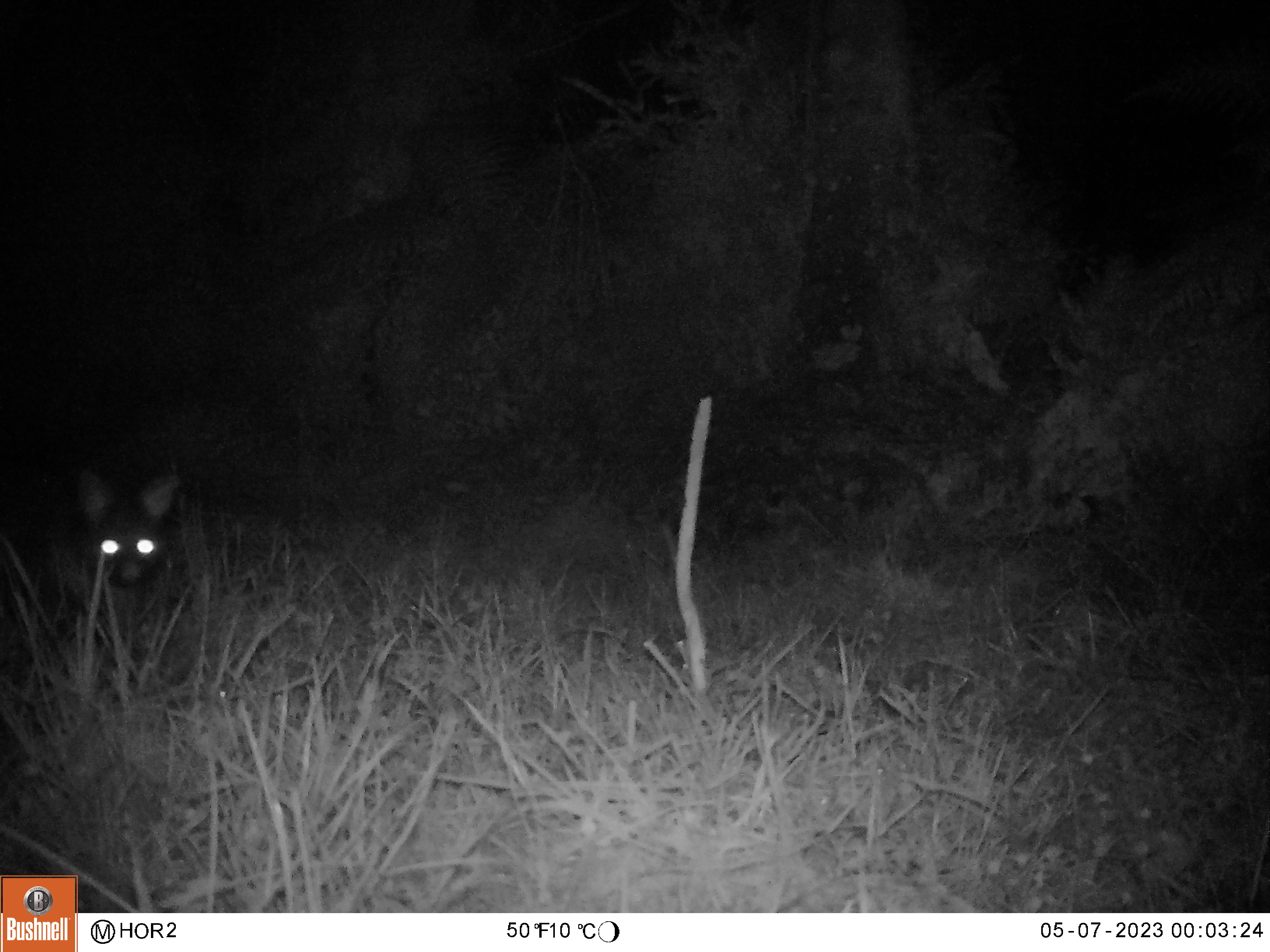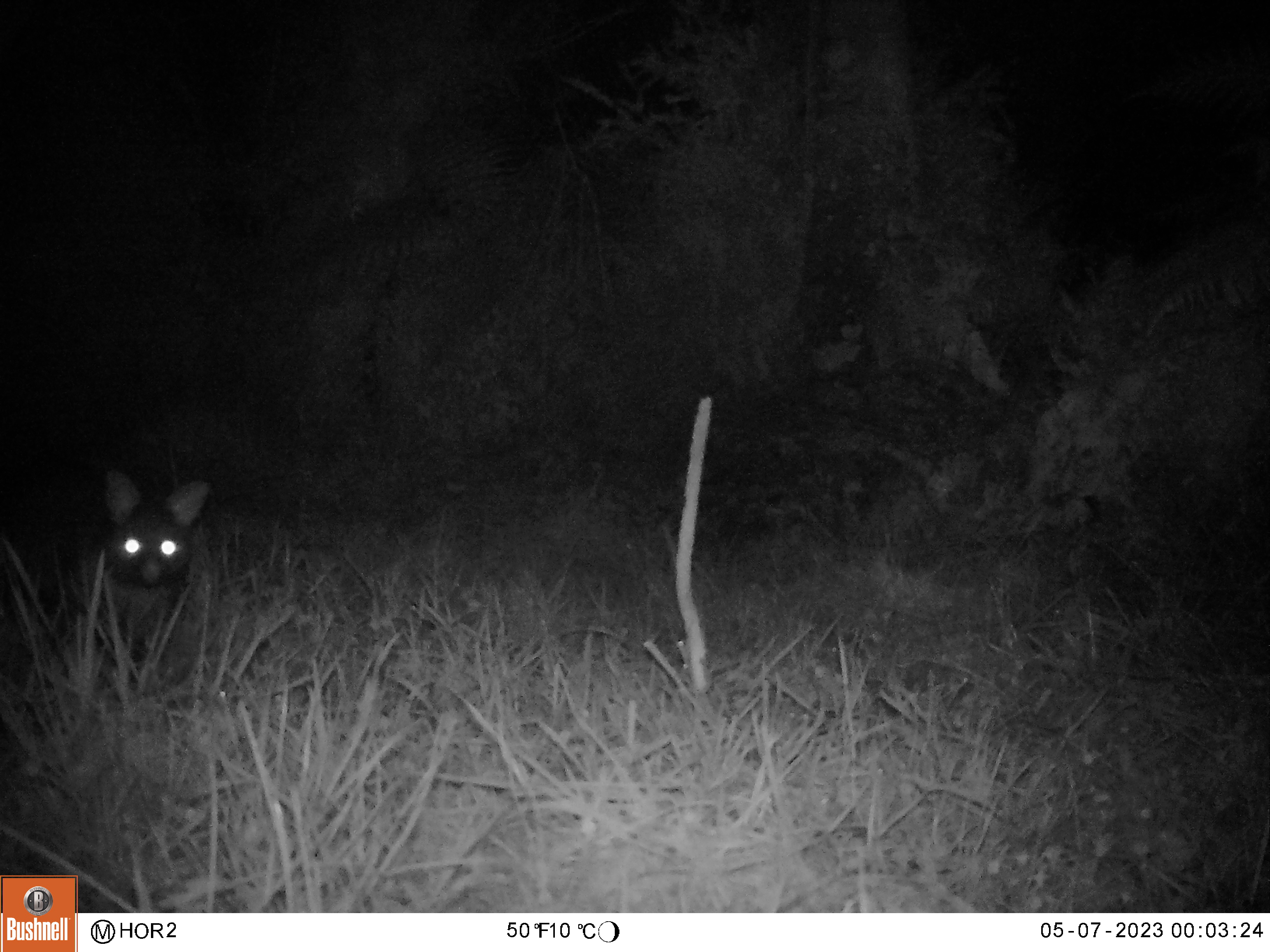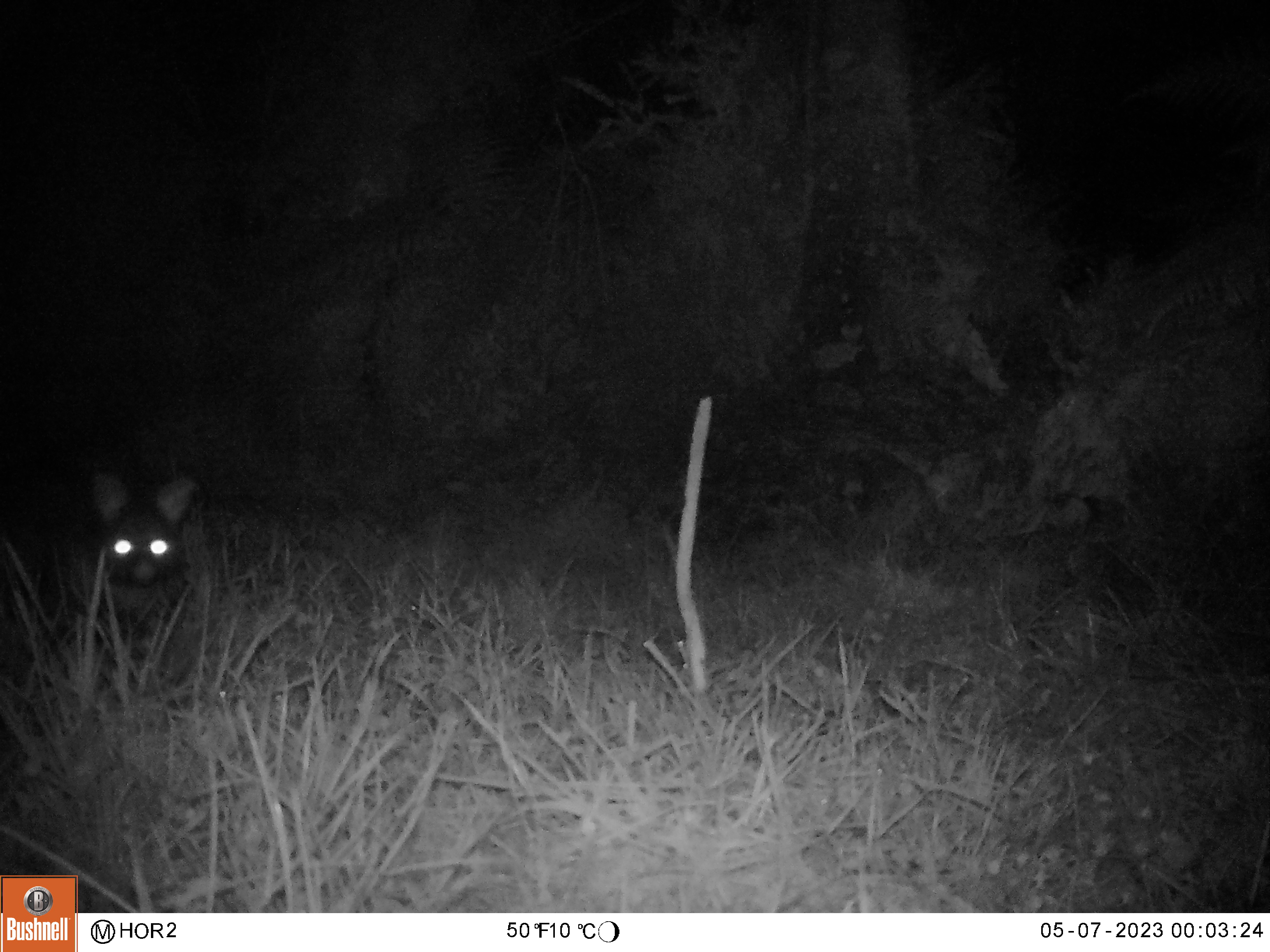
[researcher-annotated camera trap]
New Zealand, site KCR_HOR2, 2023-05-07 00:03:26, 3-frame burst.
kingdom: Animalia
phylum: Chordata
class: Mammalia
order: Diprotodontia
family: Phalangeridae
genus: Trichosurus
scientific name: Trichosurus vulpecula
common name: common brushtail possum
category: possum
Possum (common brushtail possum) (Trichosurus vulpecula).